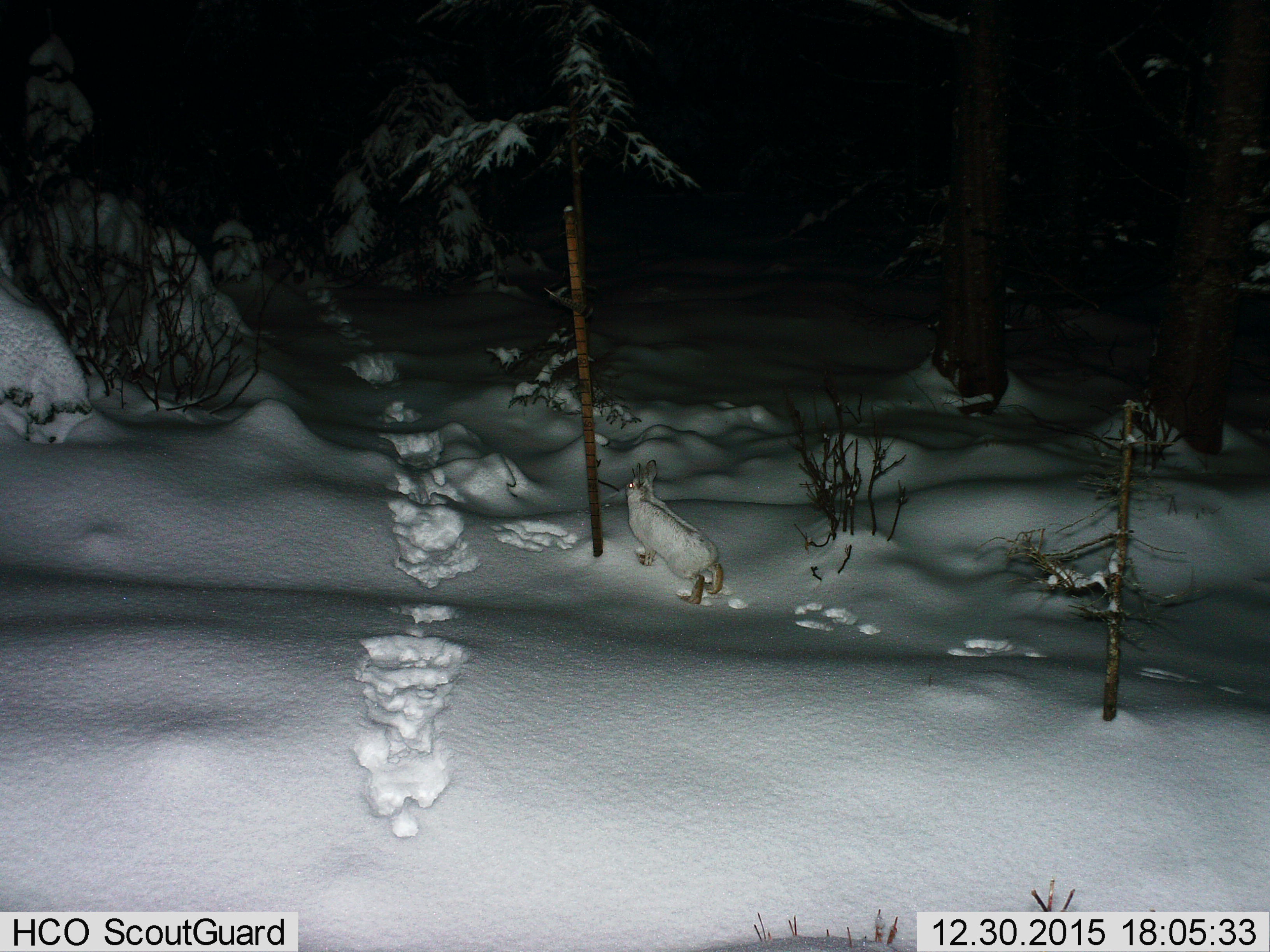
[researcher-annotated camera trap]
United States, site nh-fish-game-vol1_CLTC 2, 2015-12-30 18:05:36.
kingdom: Animalia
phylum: Chordata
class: Mammalia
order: Lagomorpha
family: Leporidae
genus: Lepus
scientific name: Lepus americanus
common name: snowshoe hare